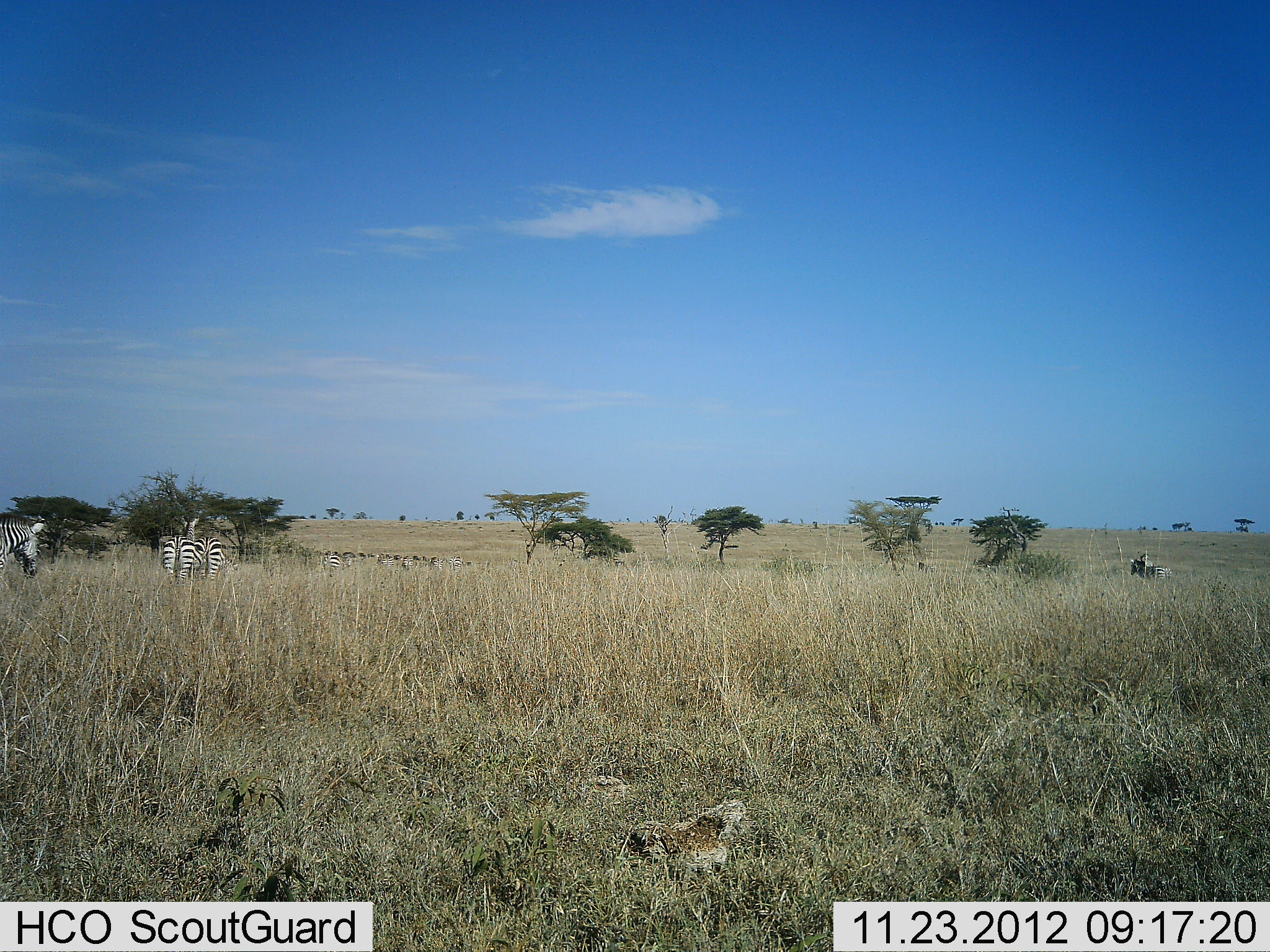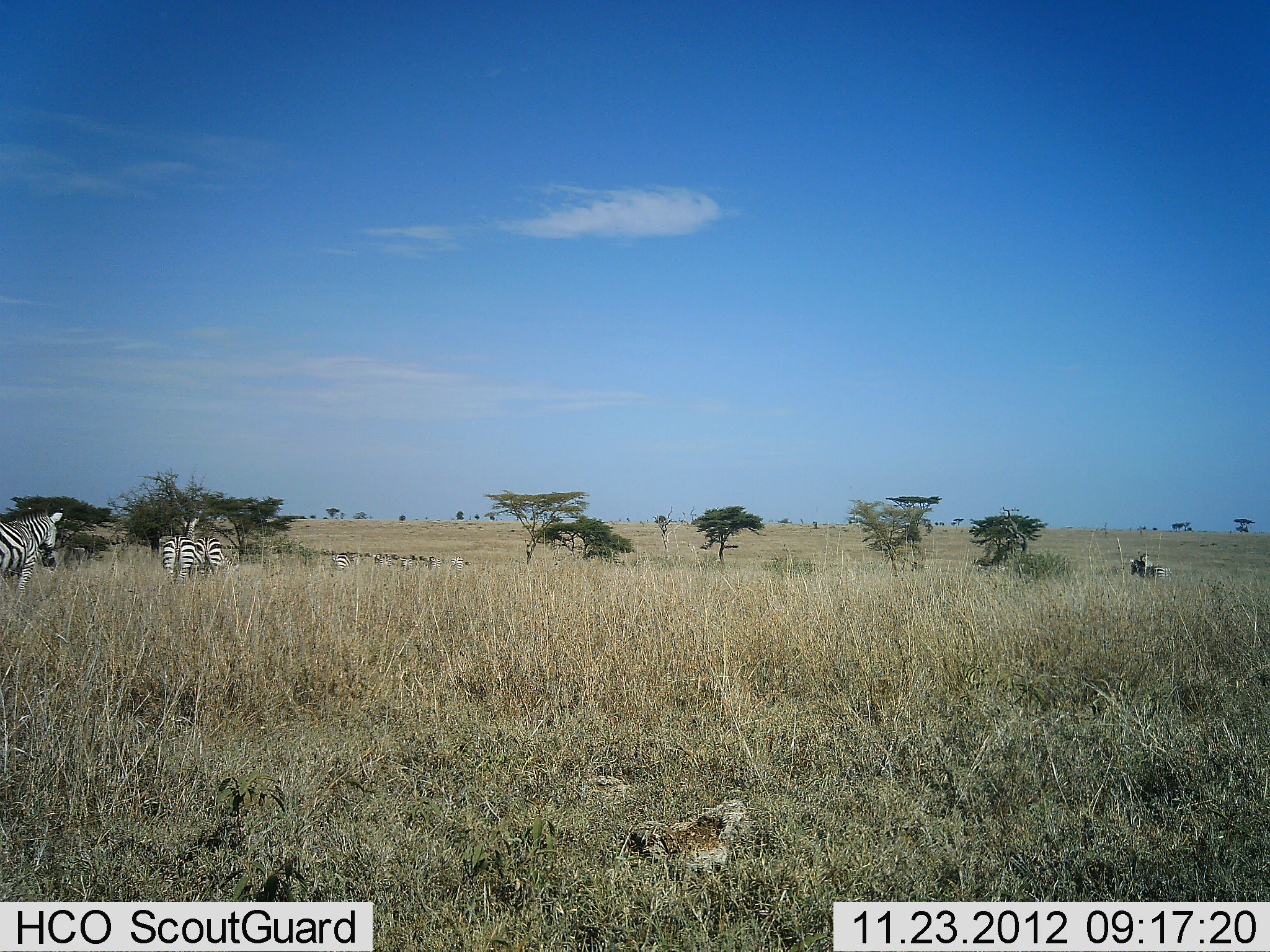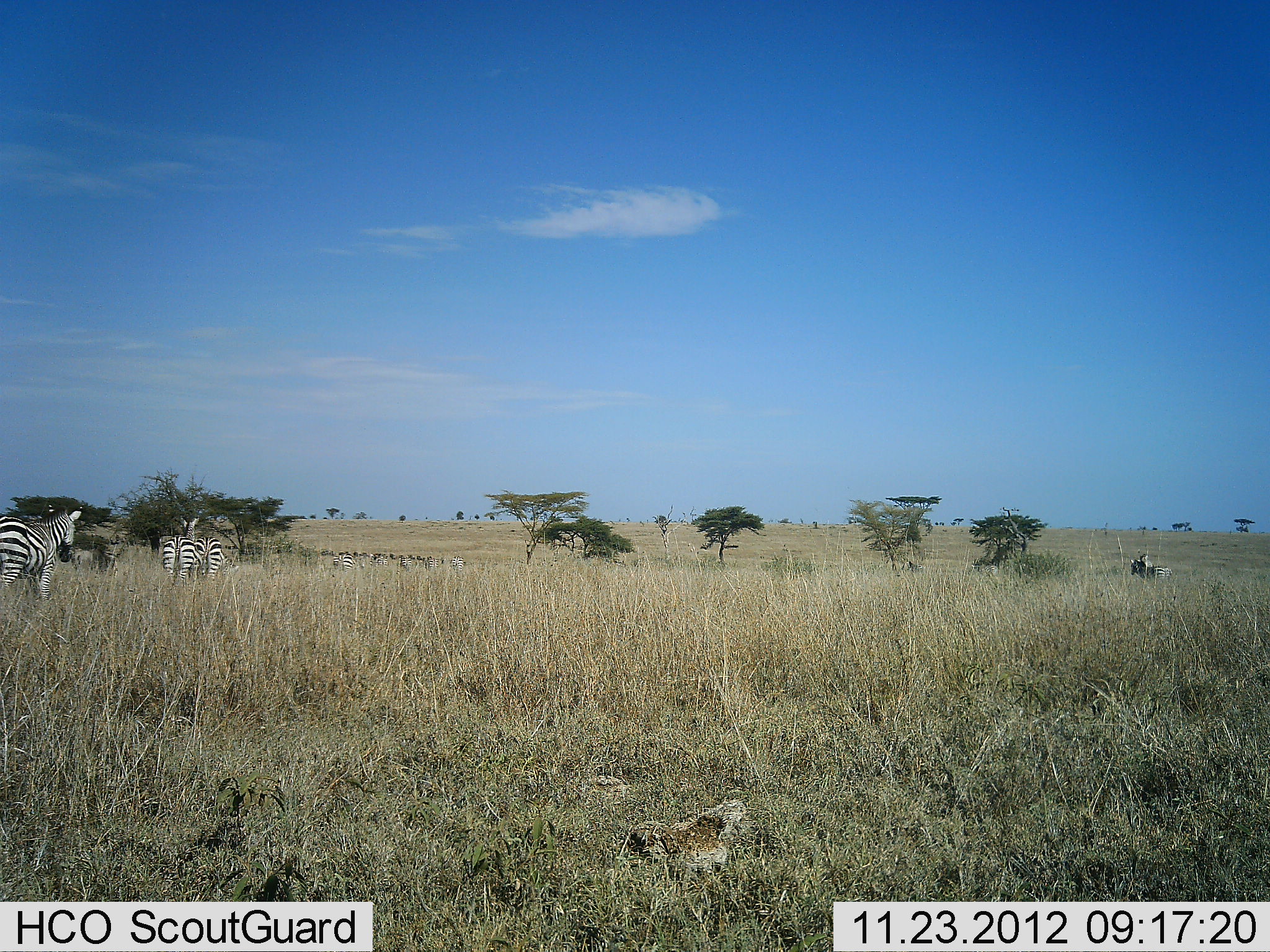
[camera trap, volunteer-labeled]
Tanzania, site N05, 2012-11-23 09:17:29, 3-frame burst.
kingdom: Animalia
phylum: Chordata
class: Mammalia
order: Perissodactyla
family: Equidae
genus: Equus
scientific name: Equus quagga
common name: plains zebra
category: zebra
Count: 3.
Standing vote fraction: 30%.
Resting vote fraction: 0%.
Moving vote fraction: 80%.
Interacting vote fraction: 0%.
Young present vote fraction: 0%.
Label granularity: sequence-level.